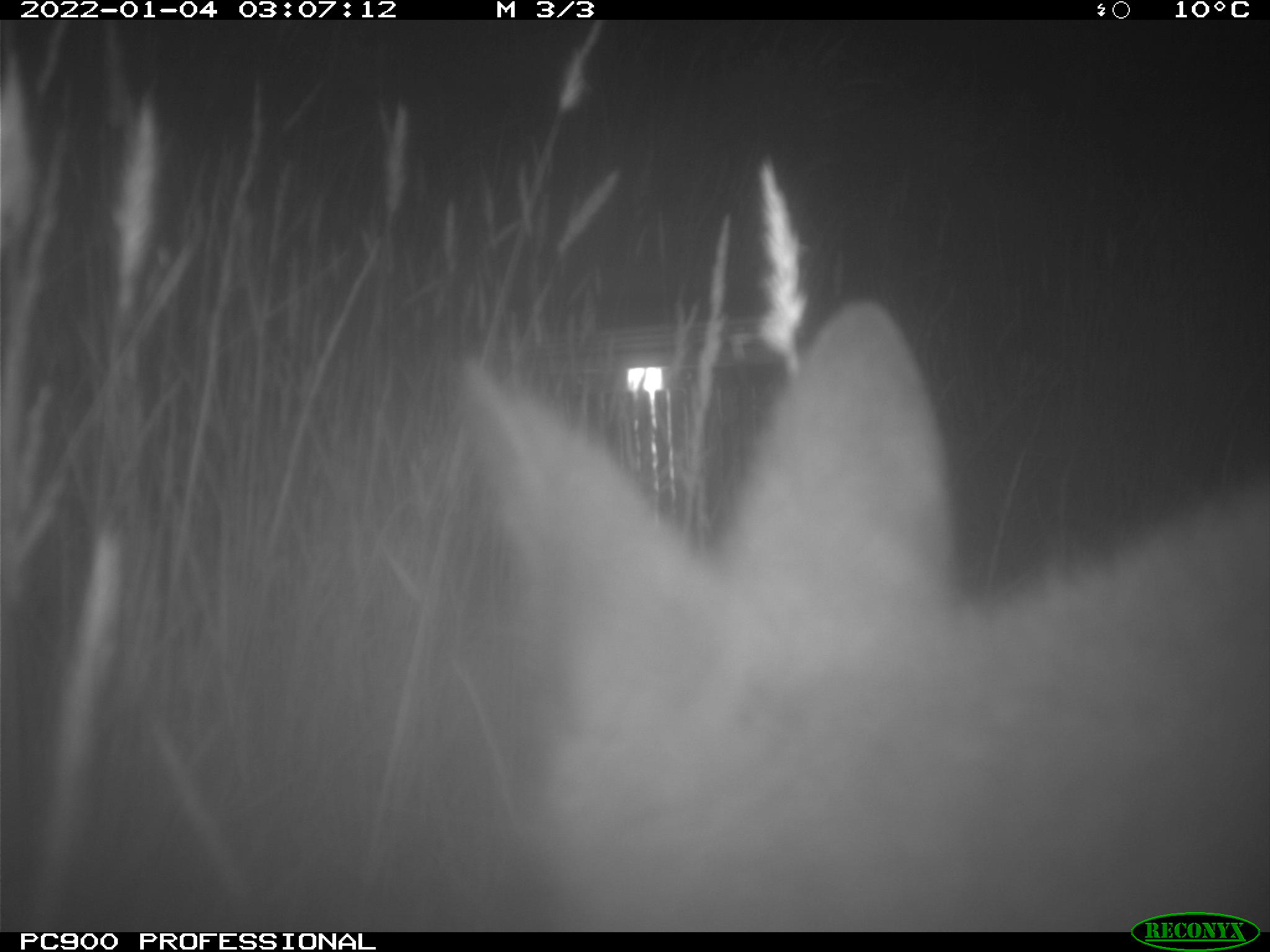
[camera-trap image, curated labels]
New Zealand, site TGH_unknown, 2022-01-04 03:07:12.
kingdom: Animalia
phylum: Chordata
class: Mammalia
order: Diprotodontia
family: Macropodidae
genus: Notamacropus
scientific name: Notamacropus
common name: wallaby